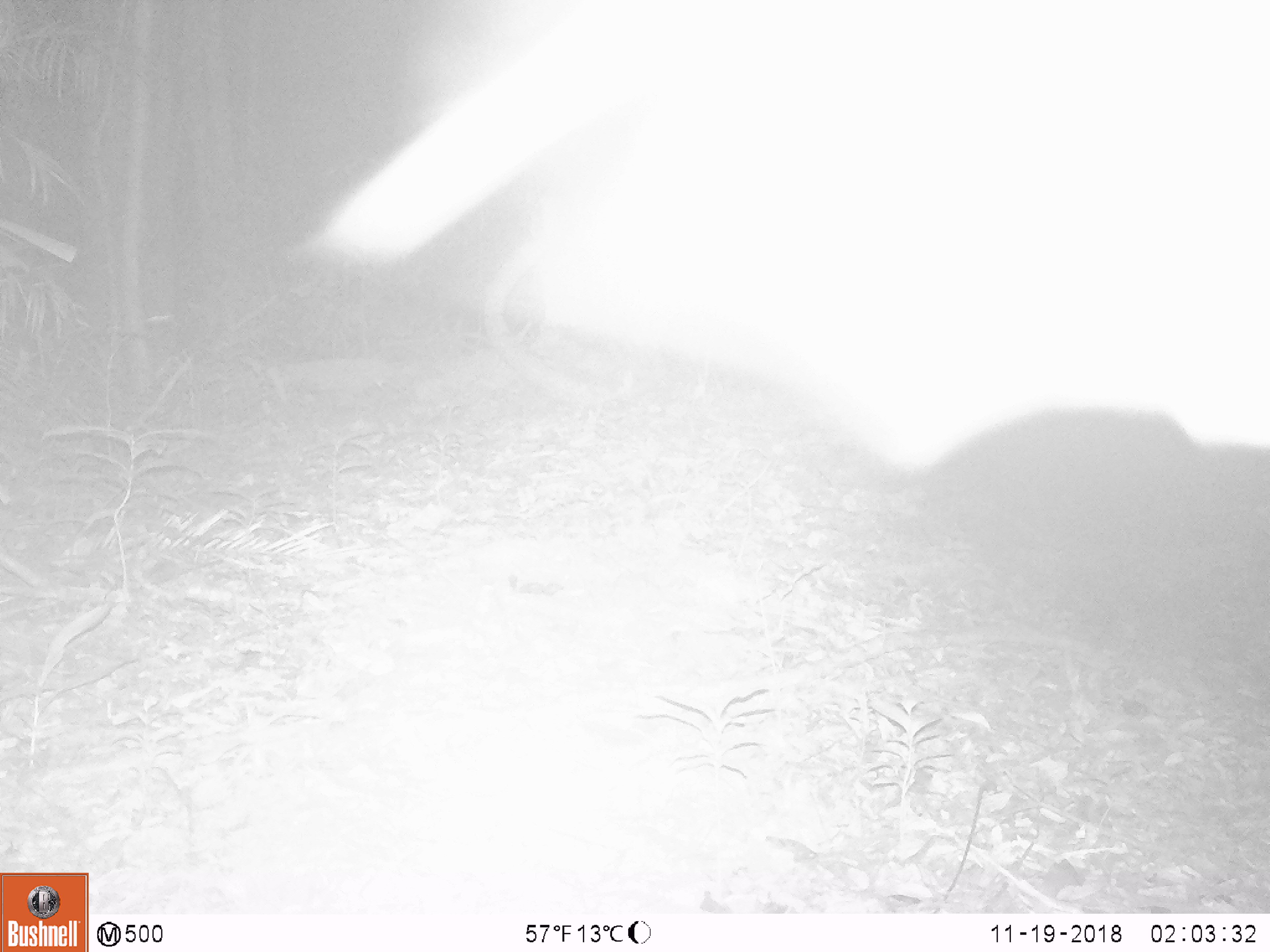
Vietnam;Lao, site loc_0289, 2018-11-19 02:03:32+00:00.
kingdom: Animalia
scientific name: Animalia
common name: animal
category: unidentified animal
Unidentified animal (animal) (Animalia). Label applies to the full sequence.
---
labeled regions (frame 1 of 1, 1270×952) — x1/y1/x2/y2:
unidentified animal: 298/0/1270/479